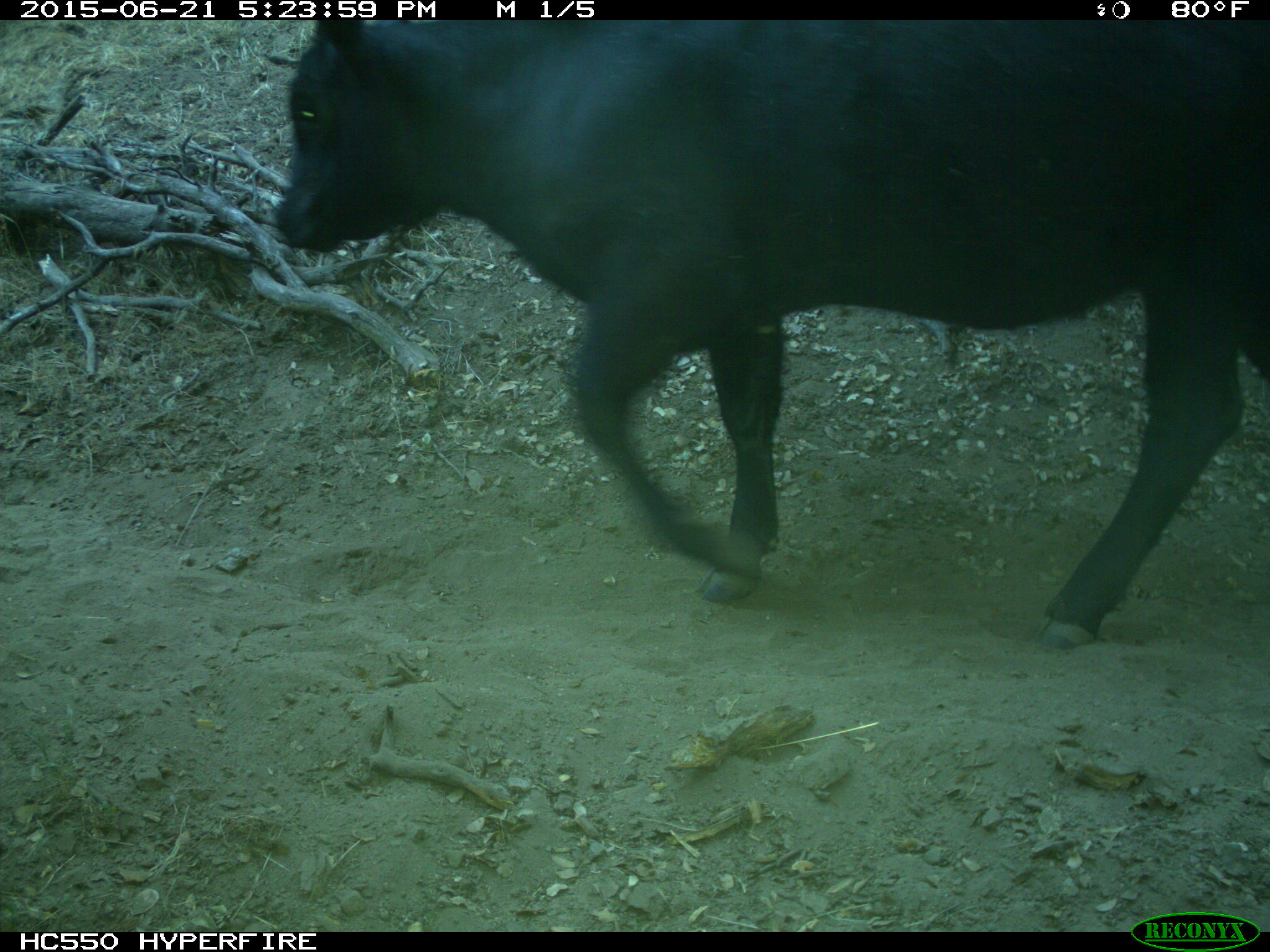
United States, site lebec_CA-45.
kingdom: Animalia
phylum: Chordata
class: Mammalia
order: Artiodactyla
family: Bovidae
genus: Bos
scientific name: Bos taurus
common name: domestic cow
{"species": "Bos taurus (domestic cow)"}